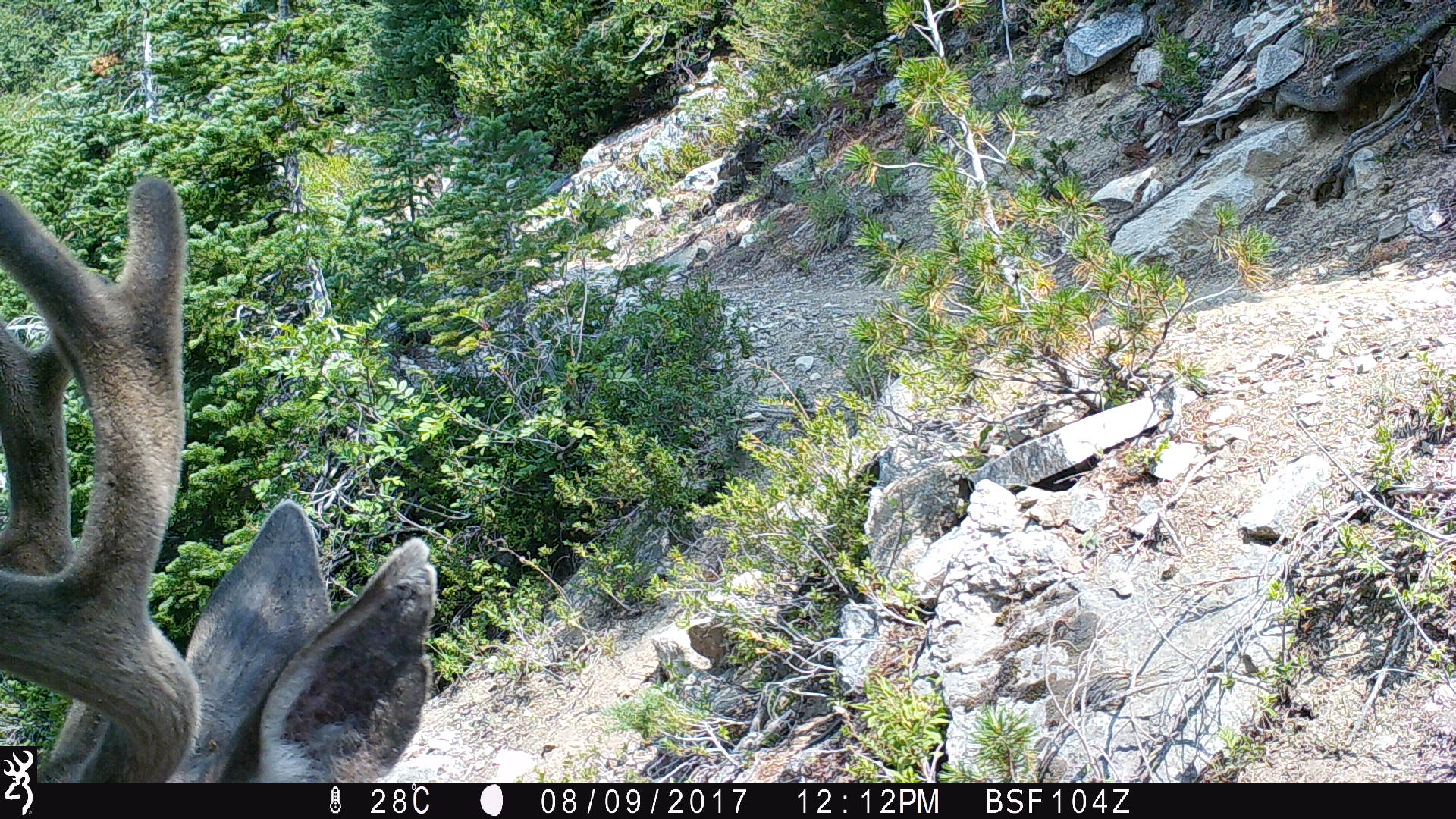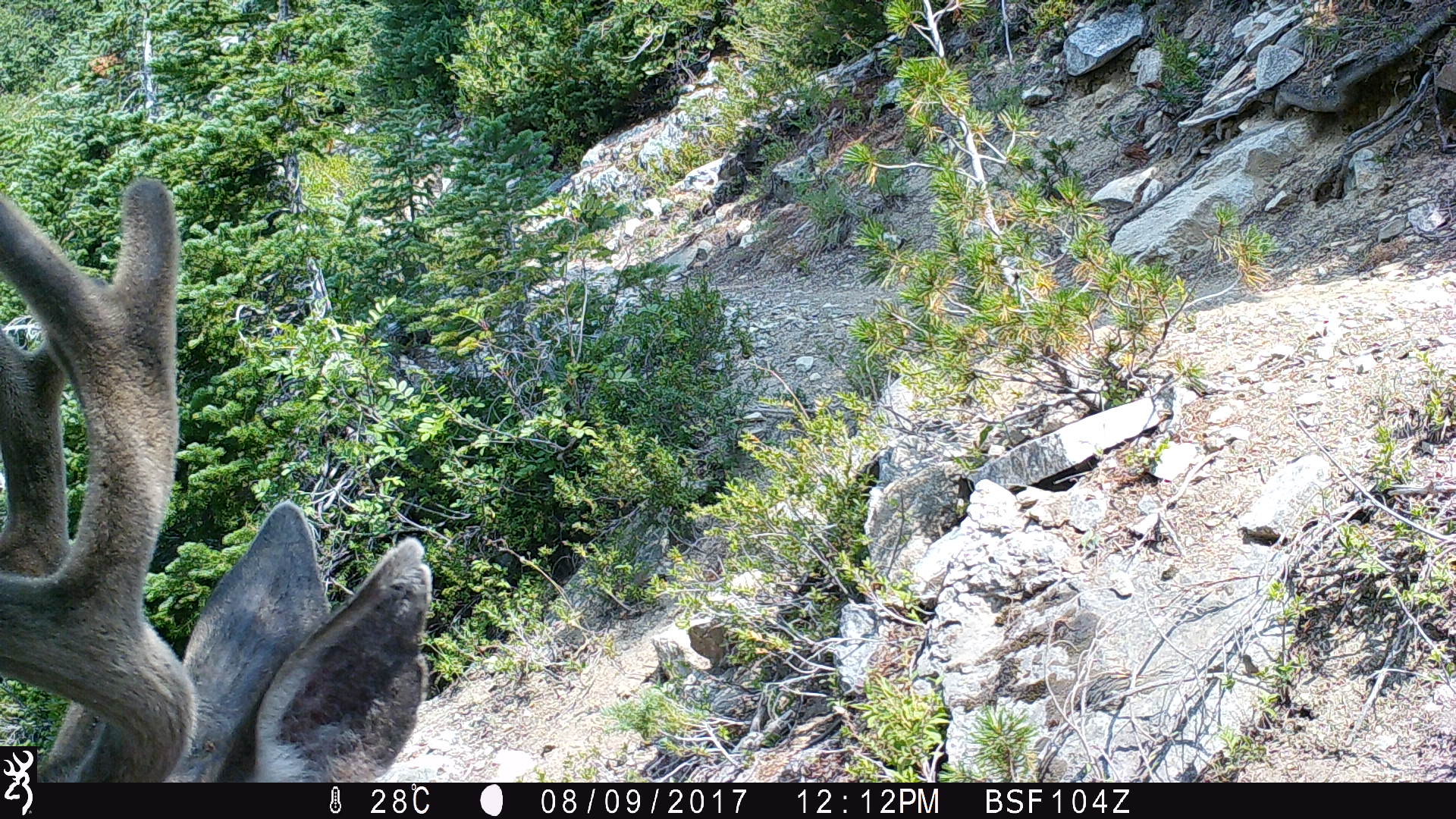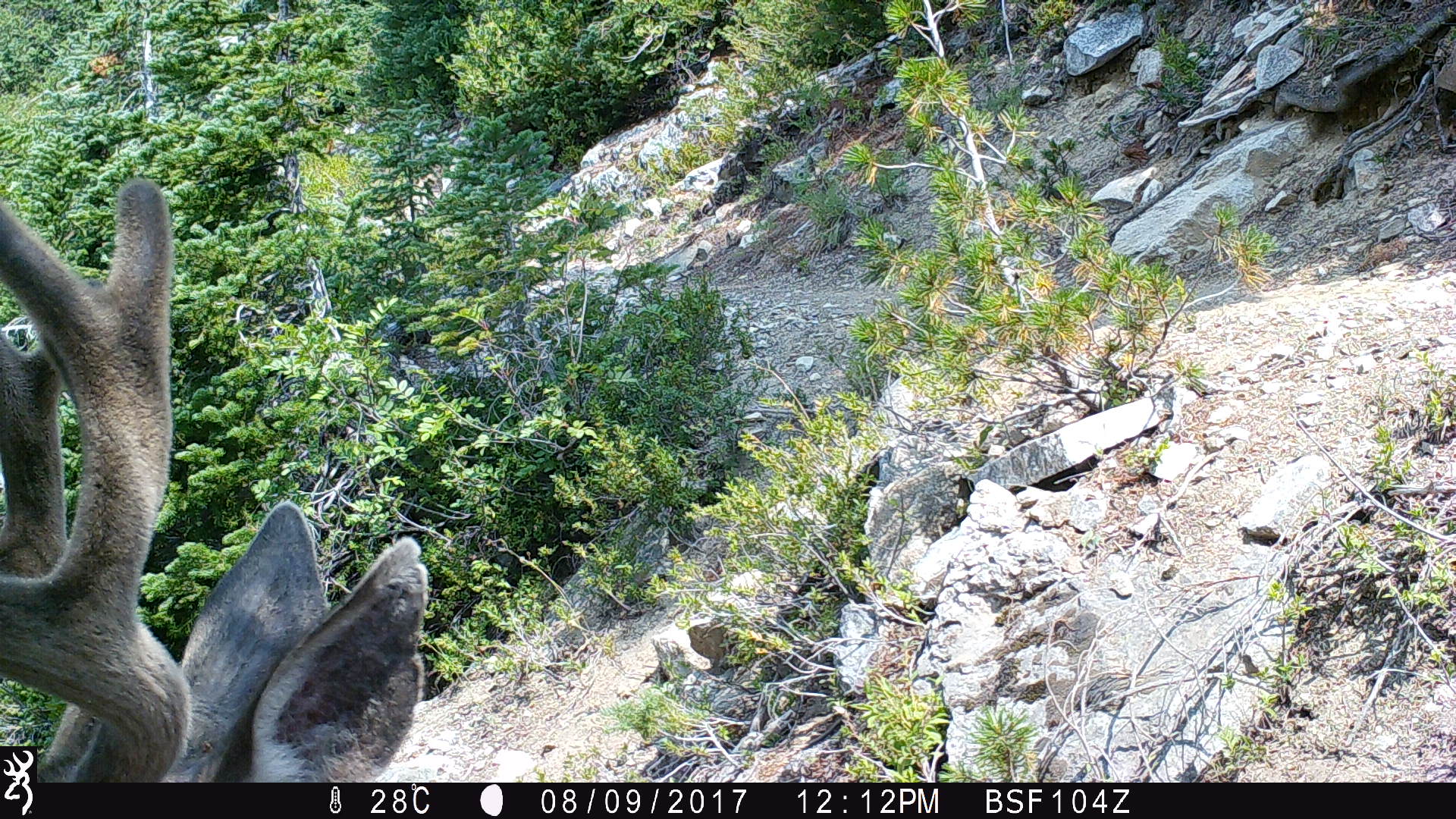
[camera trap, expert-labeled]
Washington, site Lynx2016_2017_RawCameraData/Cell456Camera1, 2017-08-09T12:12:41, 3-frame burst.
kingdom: Animalia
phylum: Chordata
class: Mammalia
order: Artiodactyla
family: Cervidae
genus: Odocoileus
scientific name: Odocoileus hemionus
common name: mule deer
Odocoileus hemionus (mule deer). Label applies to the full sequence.